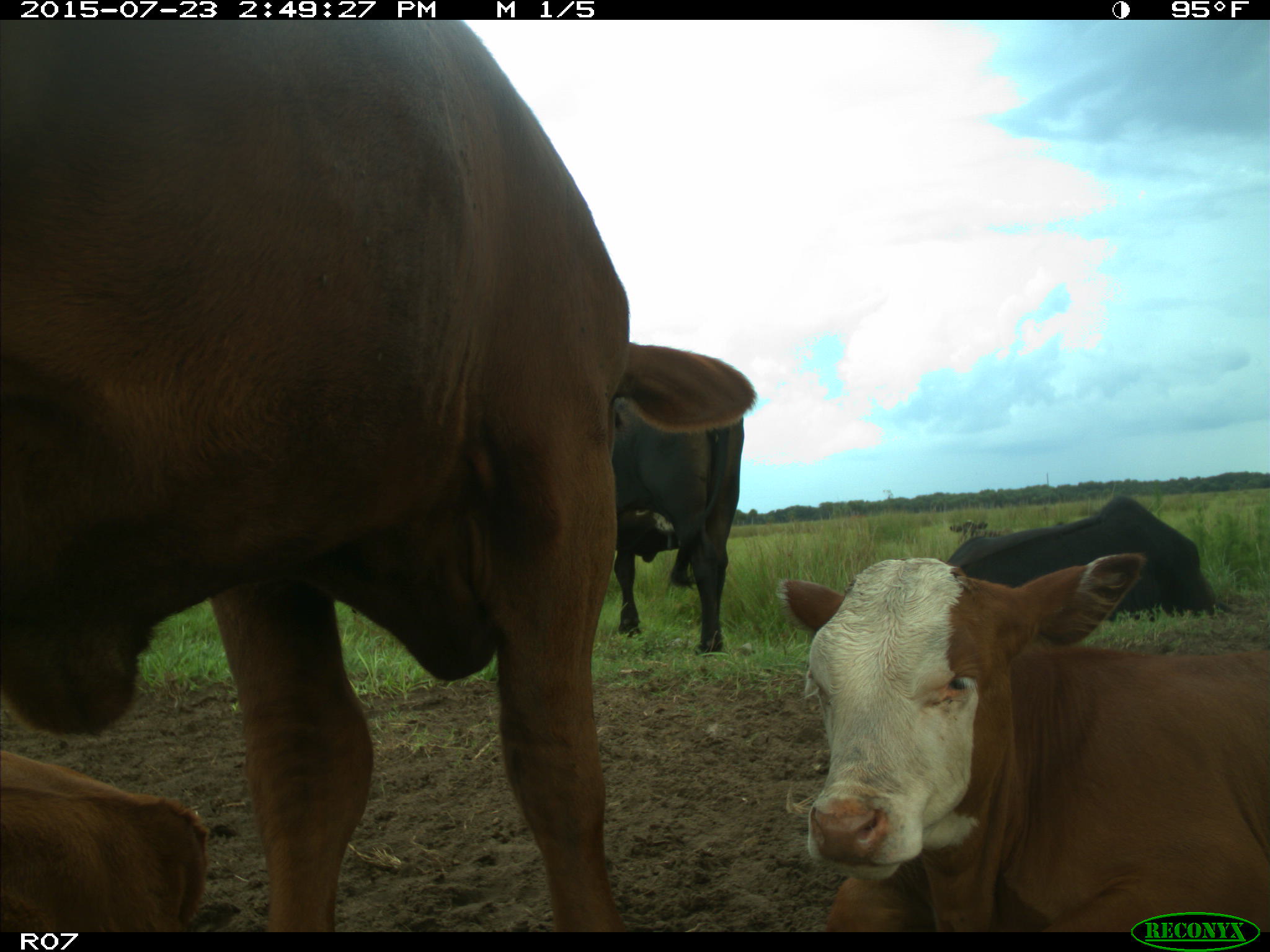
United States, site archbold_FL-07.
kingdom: Animalia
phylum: Chordata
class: Mammalia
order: Artiodactyla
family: Bovidae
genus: Bos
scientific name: Bos taurus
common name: domestic cow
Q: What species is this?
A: Bos taurus (domestic cow).